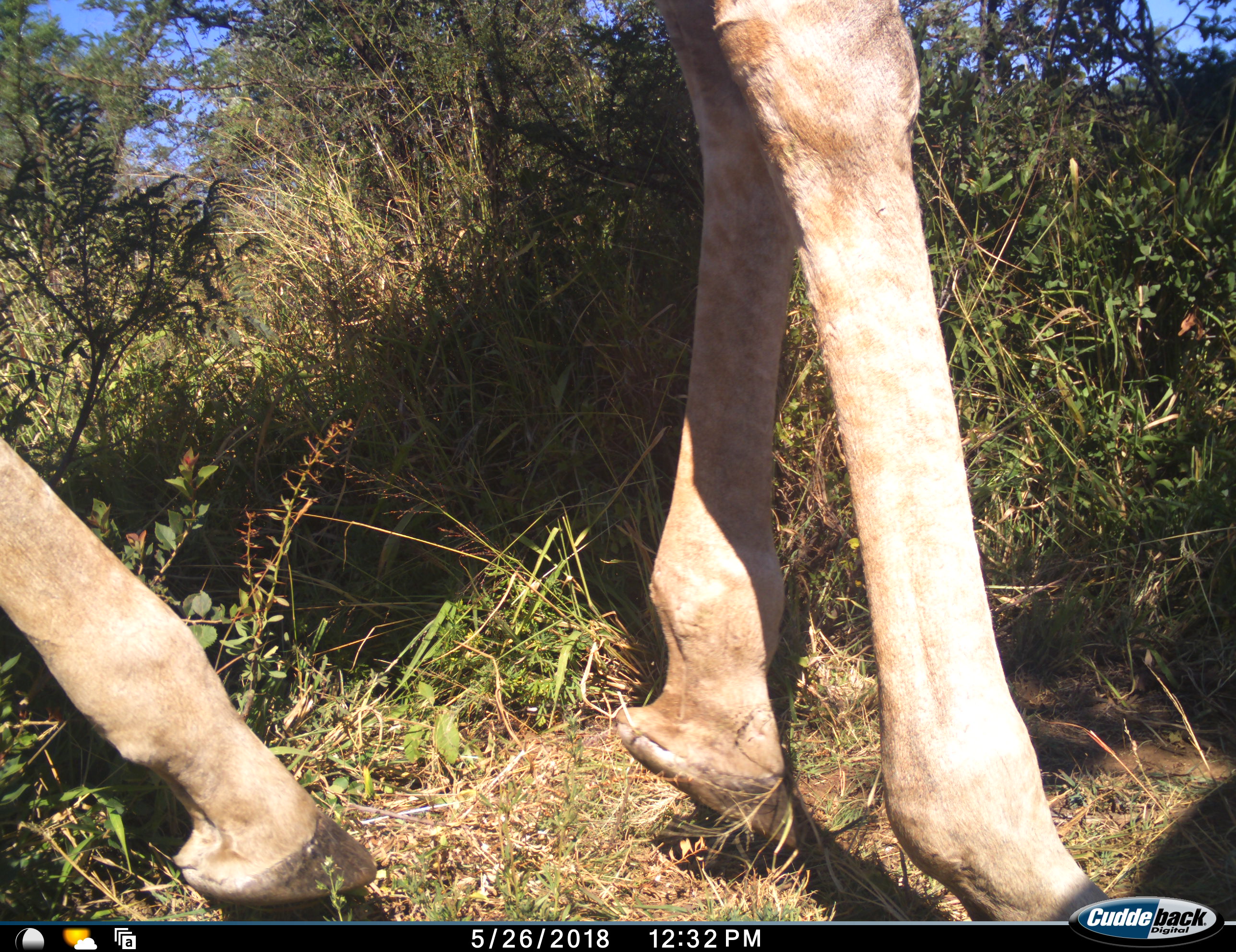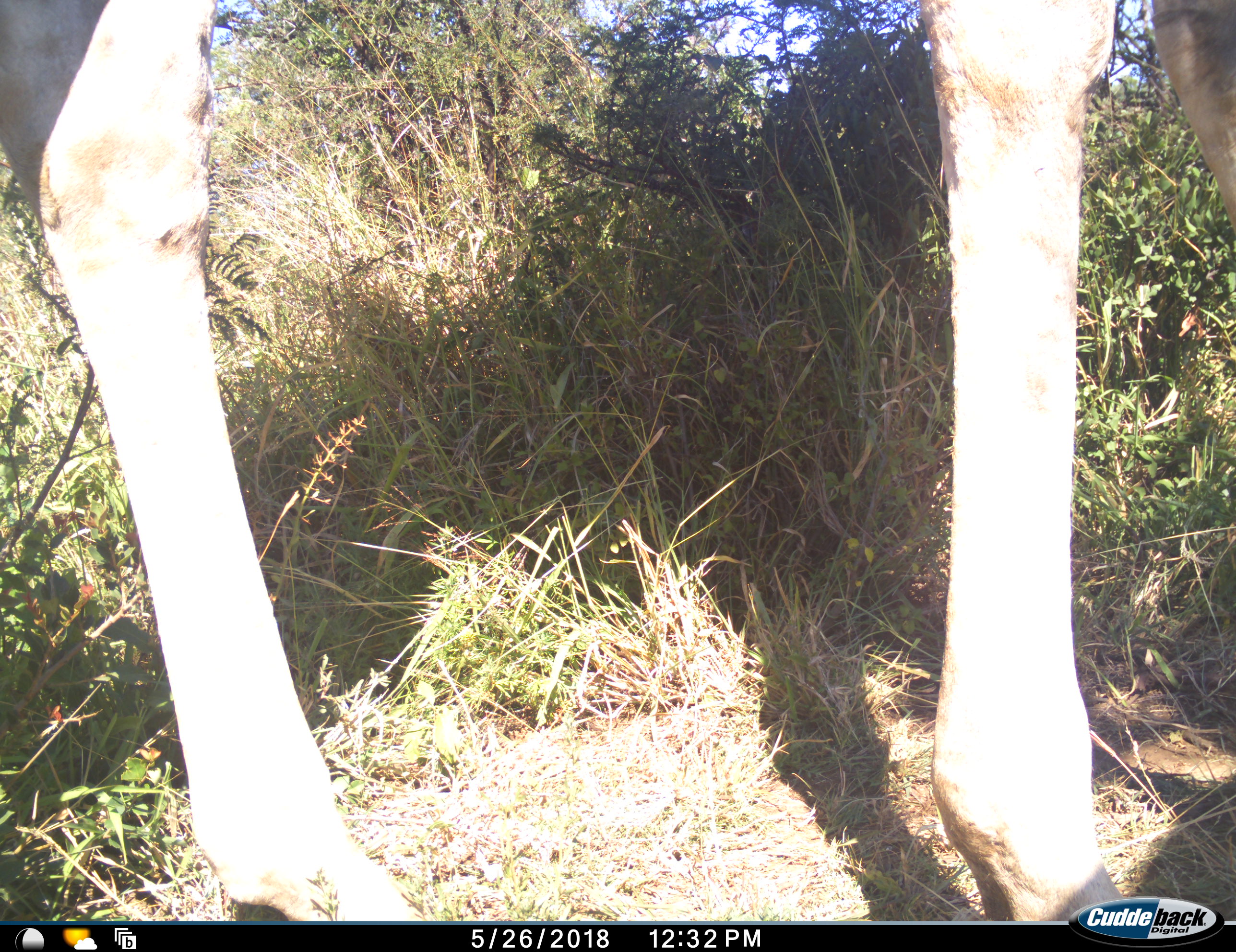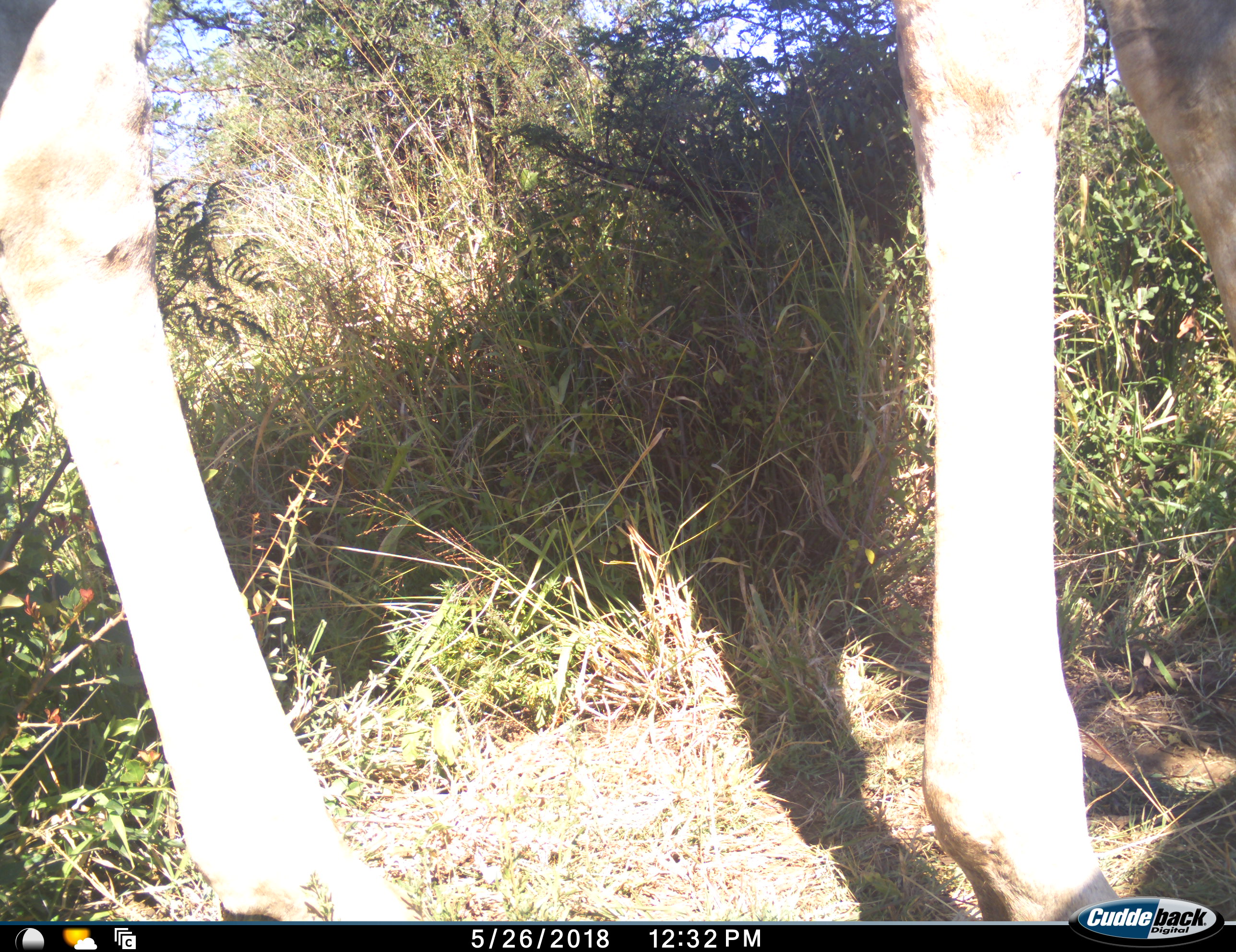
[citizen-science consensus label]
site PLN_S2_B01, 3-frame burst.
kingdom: Animalia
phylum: Chordata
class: Mammalia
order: Artiodactyla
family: Giraffidae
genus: Giraffa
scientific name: Giraffa camelopardalis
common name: giraffe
Giraffe (Giraffa camelopardalis), count 1. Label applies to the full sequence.